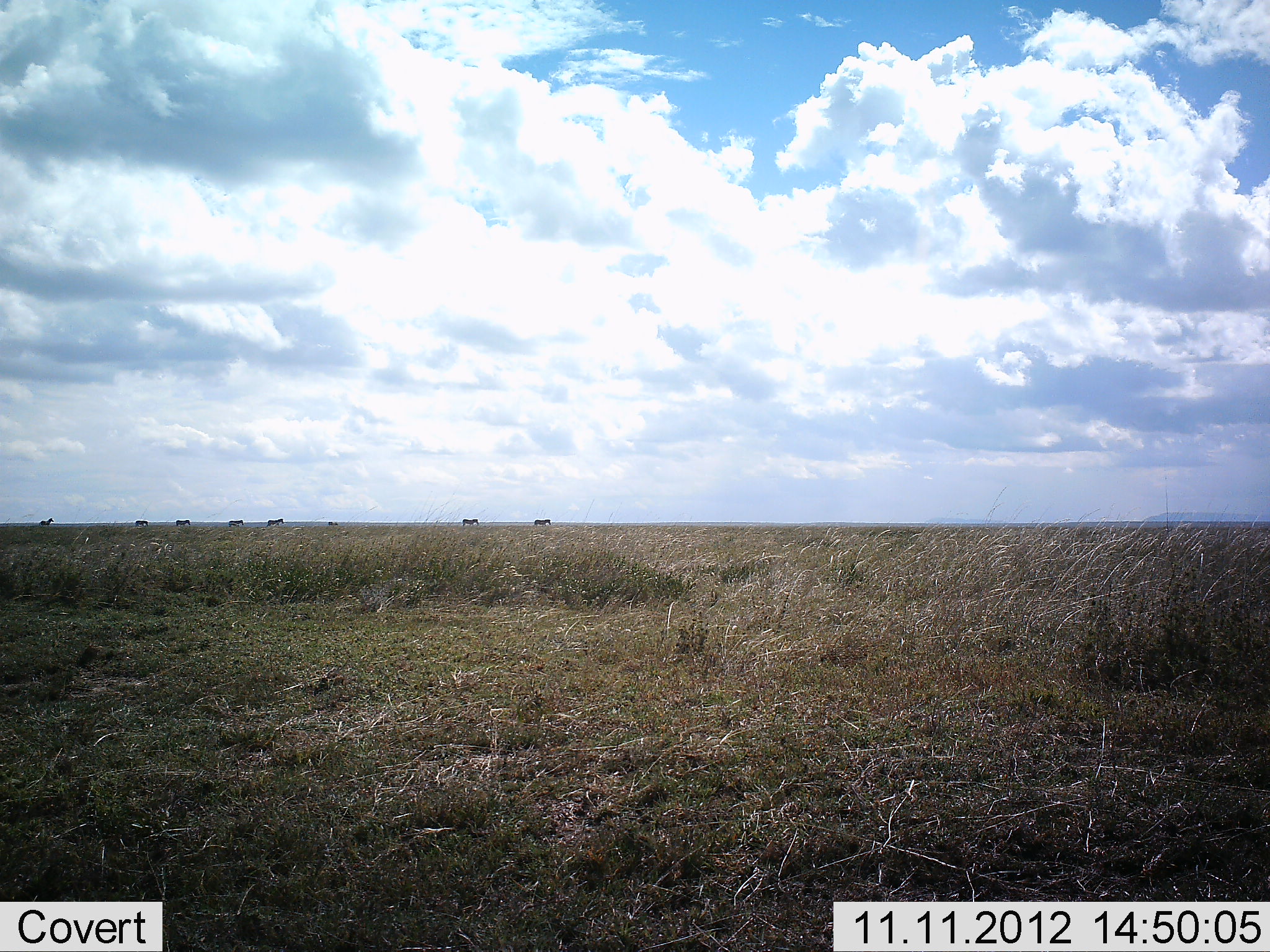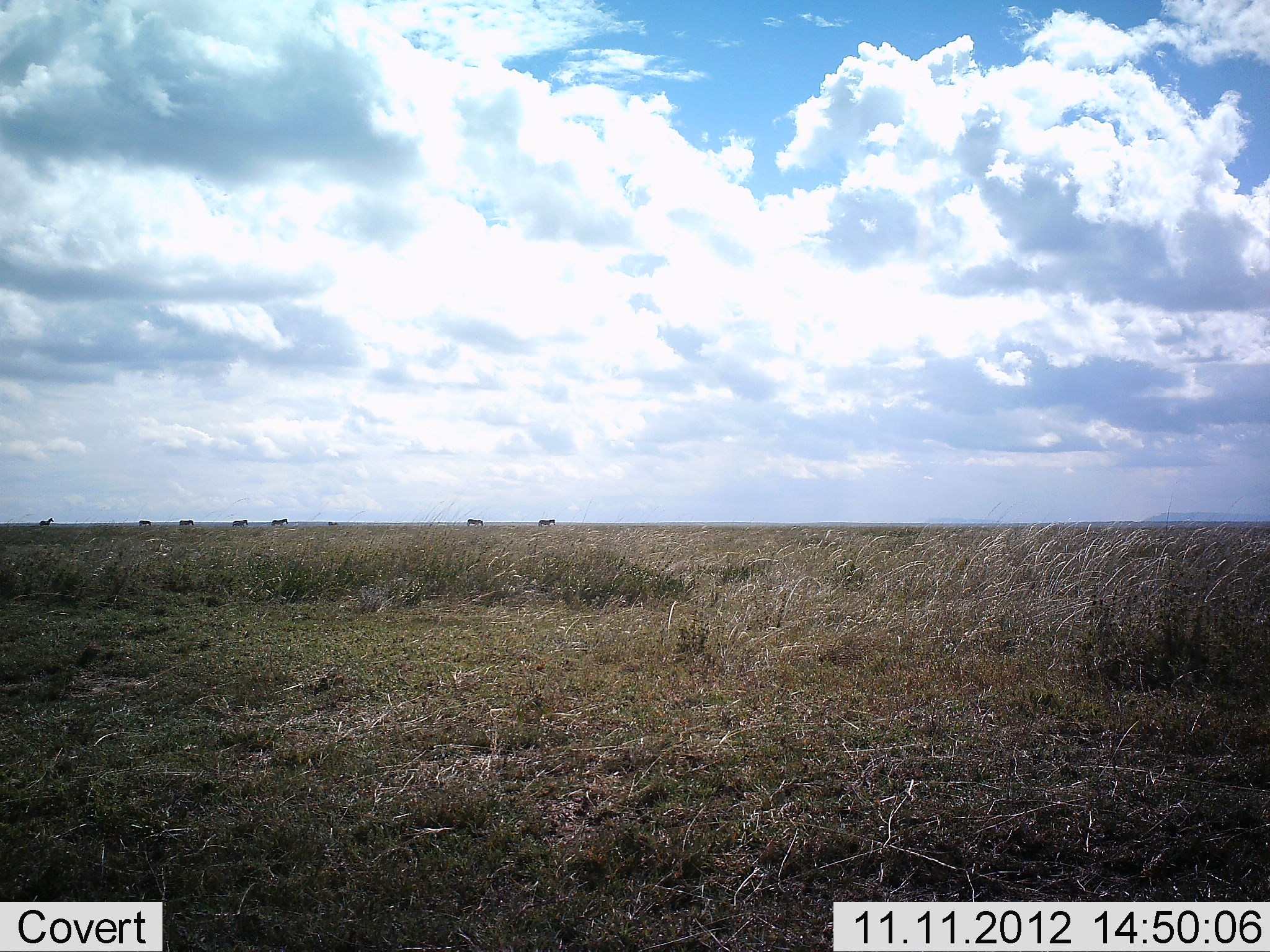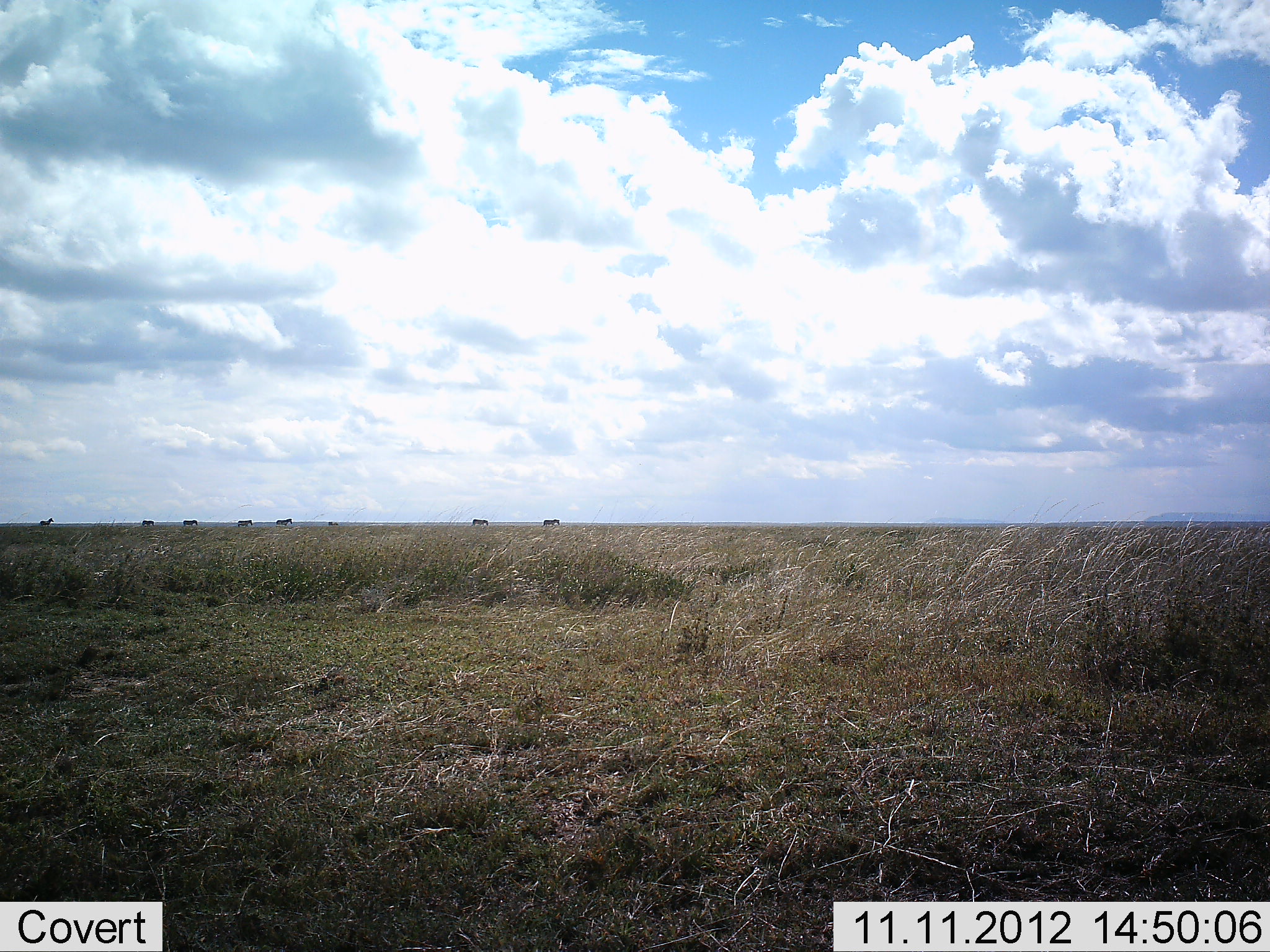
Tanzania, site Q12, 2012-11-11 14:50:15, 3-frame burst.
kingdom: Animalia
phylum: Chordata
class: Mammalia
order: Perissodactyla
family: Equidae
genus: Equus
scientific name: Equus quagga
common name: plains zebra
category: zebra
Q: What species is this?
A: Zebra (plains zebra) (Equus quagga).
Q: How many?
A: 8.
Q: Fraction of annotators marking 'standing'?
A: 11%.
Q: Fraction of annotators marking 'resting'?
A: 0%.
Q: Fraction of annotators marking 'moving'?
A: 100%.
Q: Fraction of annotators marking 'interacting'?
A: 0%.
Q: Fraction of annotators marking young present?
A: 0%.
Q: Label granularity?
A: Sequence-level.